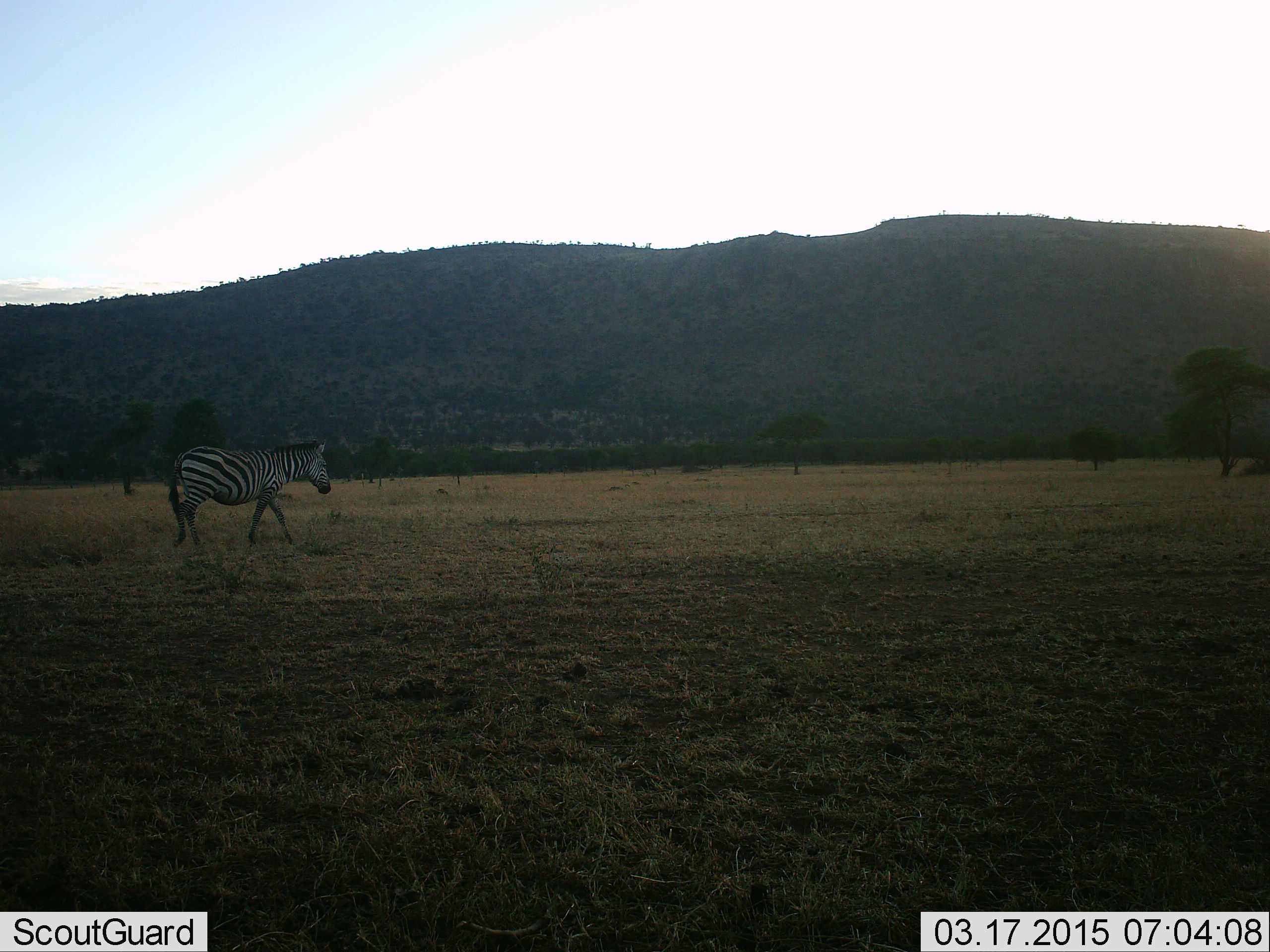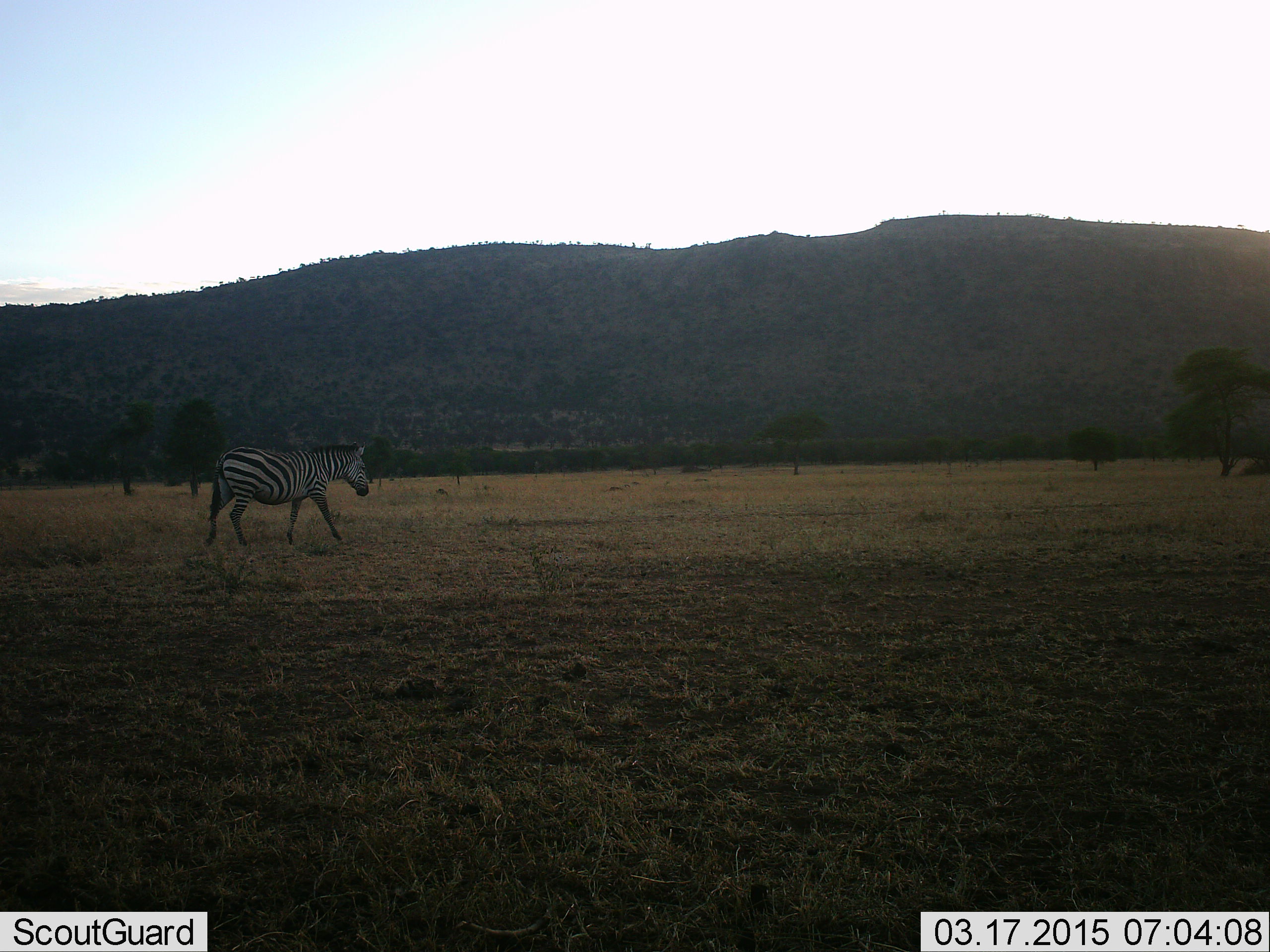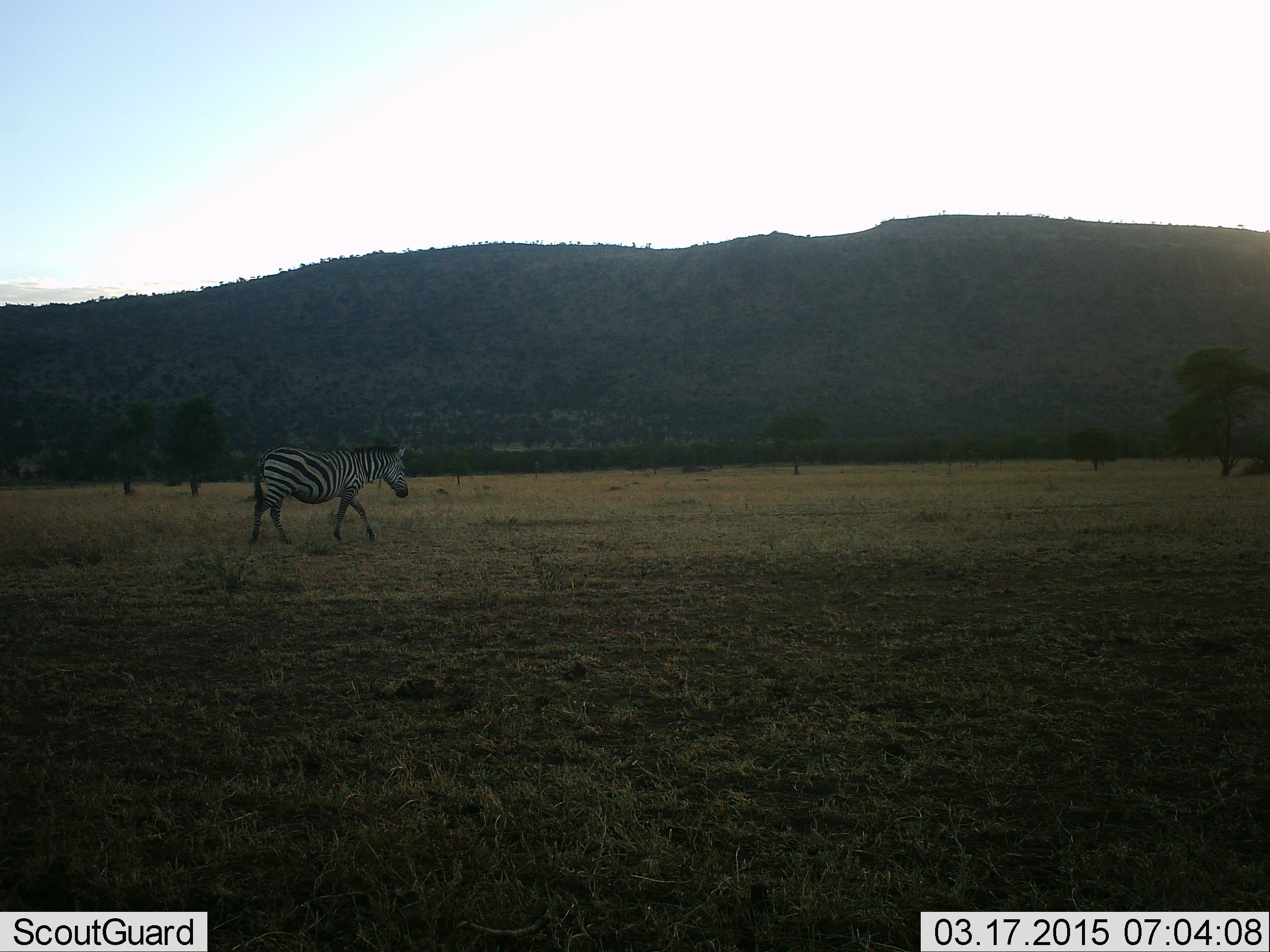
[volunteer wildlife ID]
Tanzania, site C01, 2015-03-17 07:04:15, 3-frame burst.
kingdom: Animalia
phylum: Chordata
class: Mammalia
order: Perissodactyla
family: Equidae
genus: Equus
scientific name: Equus quagga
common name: plains zebra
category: zebra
Zebra (plains zebra) (Equus quagga), count 1. Behavior (volunteer vote fractions): standing 20%, resting 0%, moving 90%, interacting 0%. Young present (vote fraction): 0%. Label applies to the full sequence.